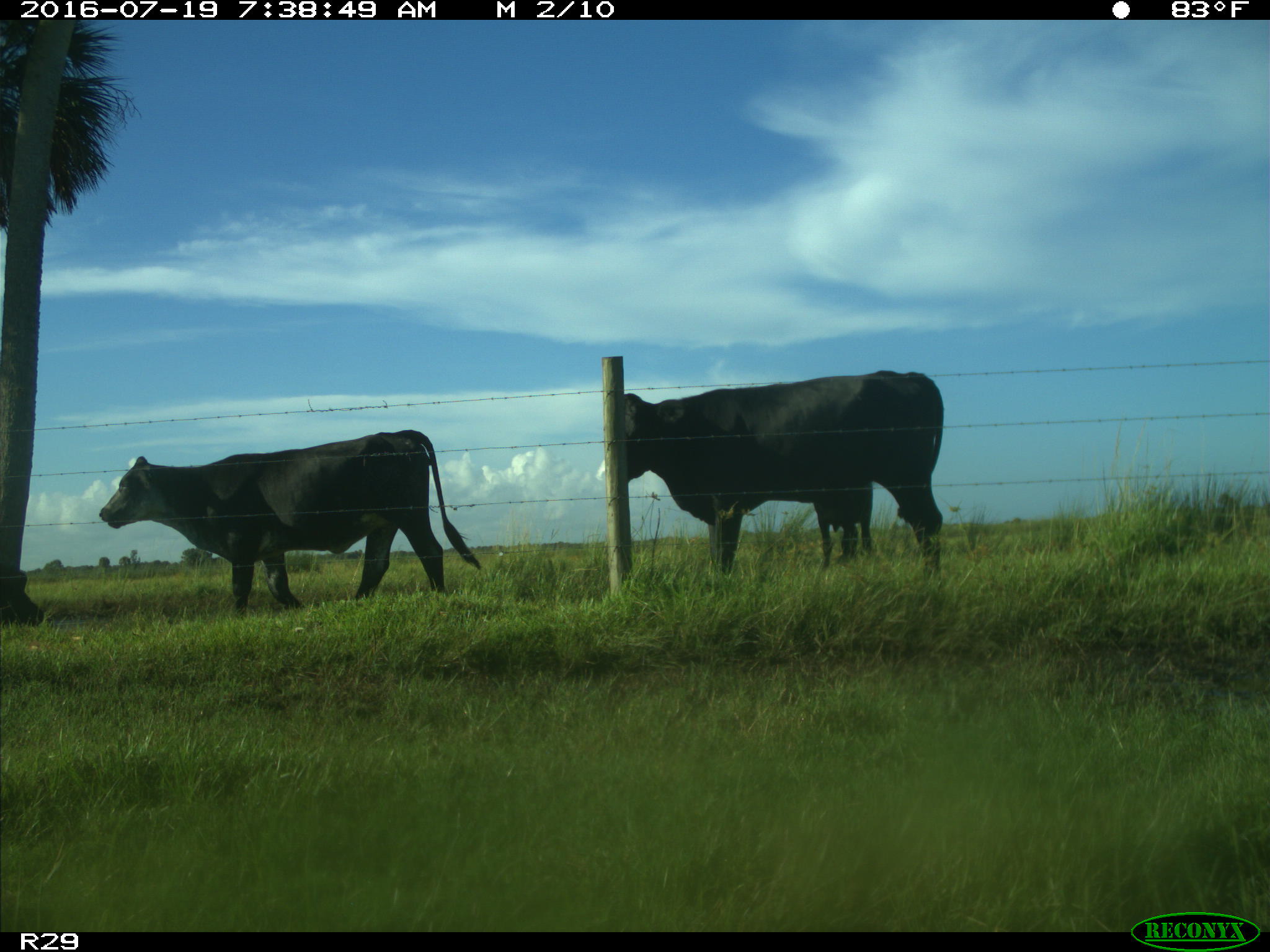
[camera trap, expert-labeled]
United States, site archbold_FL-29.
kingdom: Animalia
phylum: Chordata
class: Mammalia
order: Artiodactyla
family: Bovidae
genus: Bos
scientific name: Bos taurus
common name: domestic cow